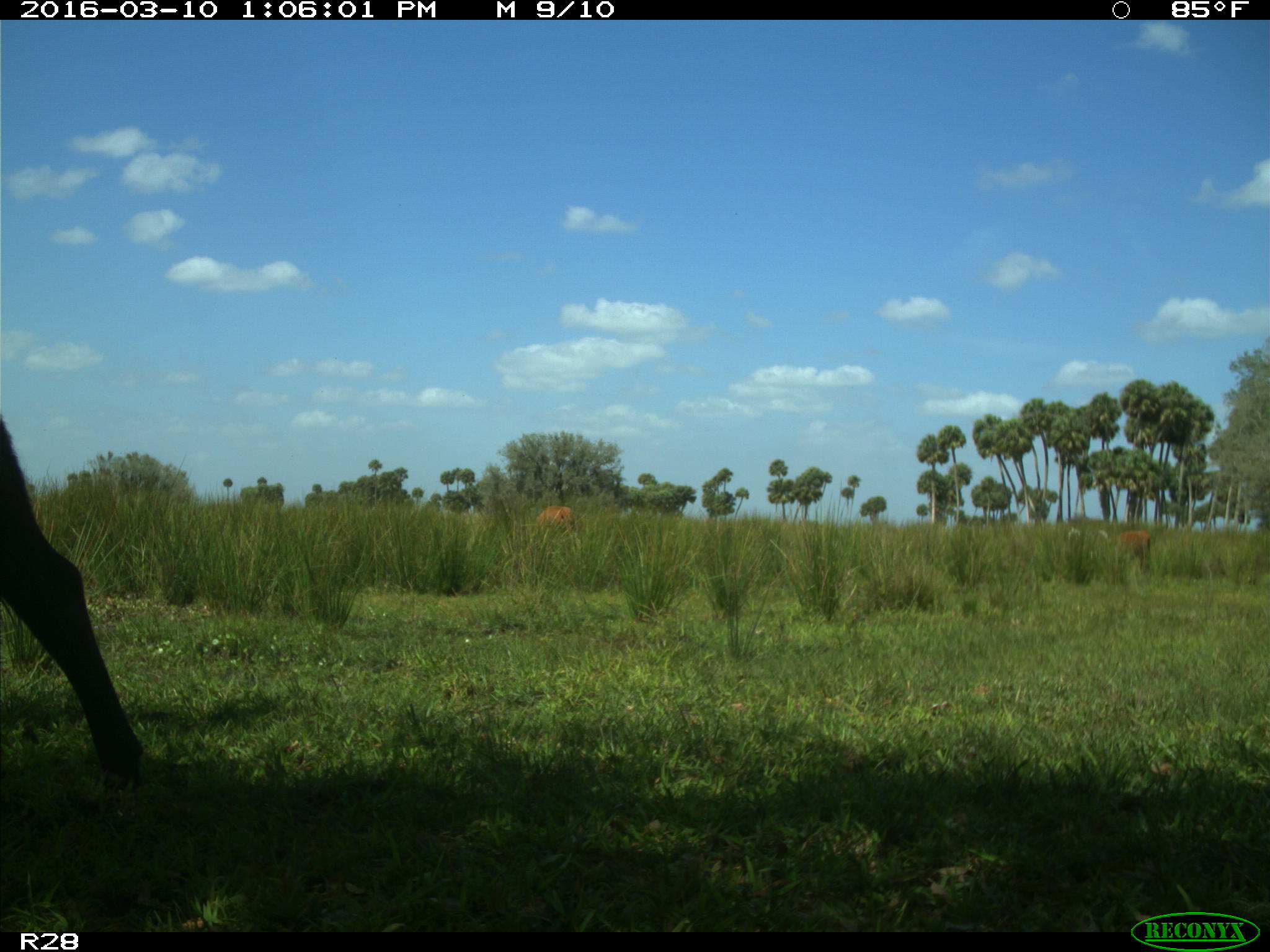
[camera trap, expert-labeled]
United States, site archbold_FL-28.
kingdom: Animalia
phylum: Chordata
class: Mammalia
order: Artiodactyla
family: Bovidae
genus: Bos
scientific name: Bos taurus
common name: domestic cow